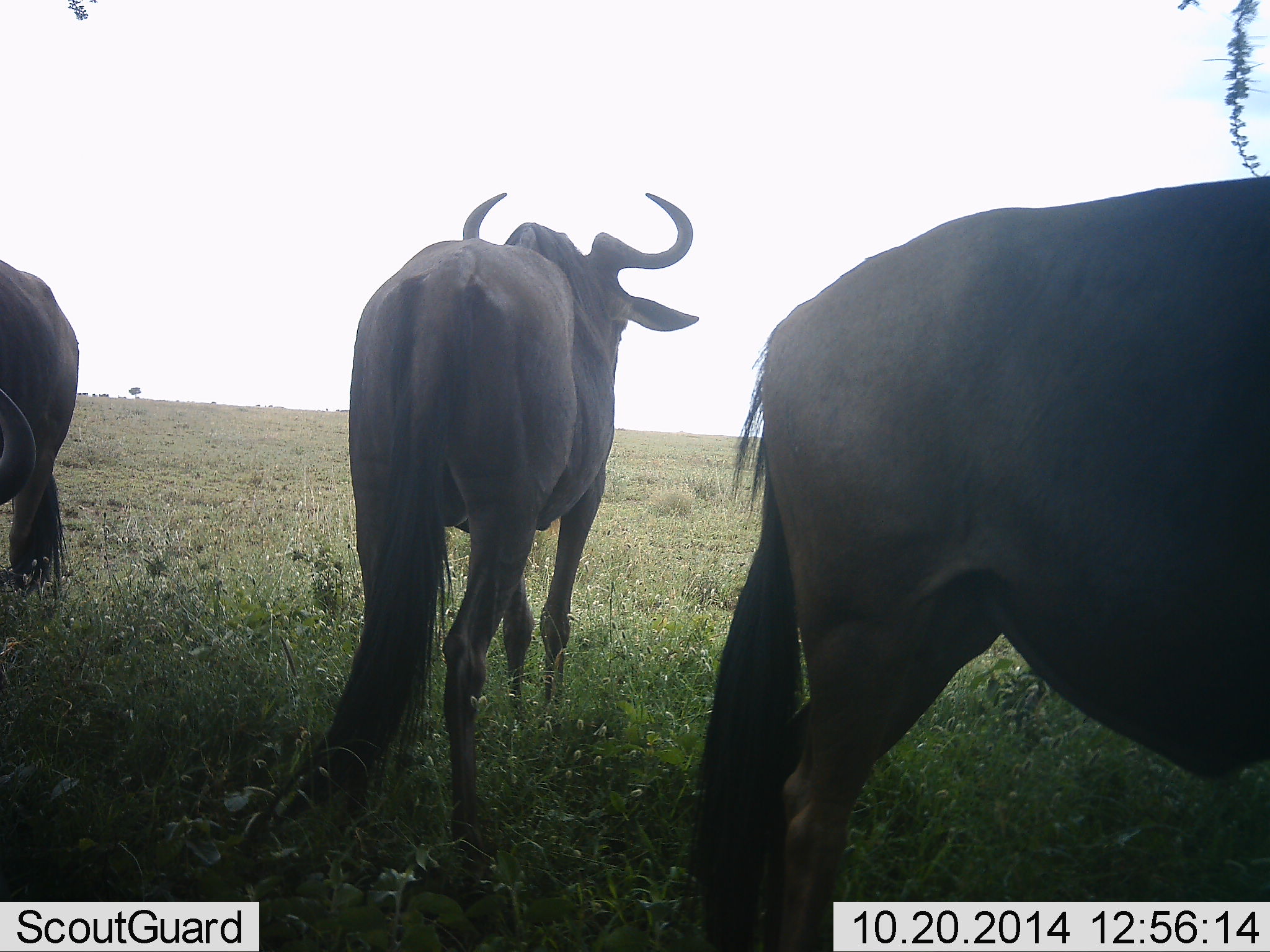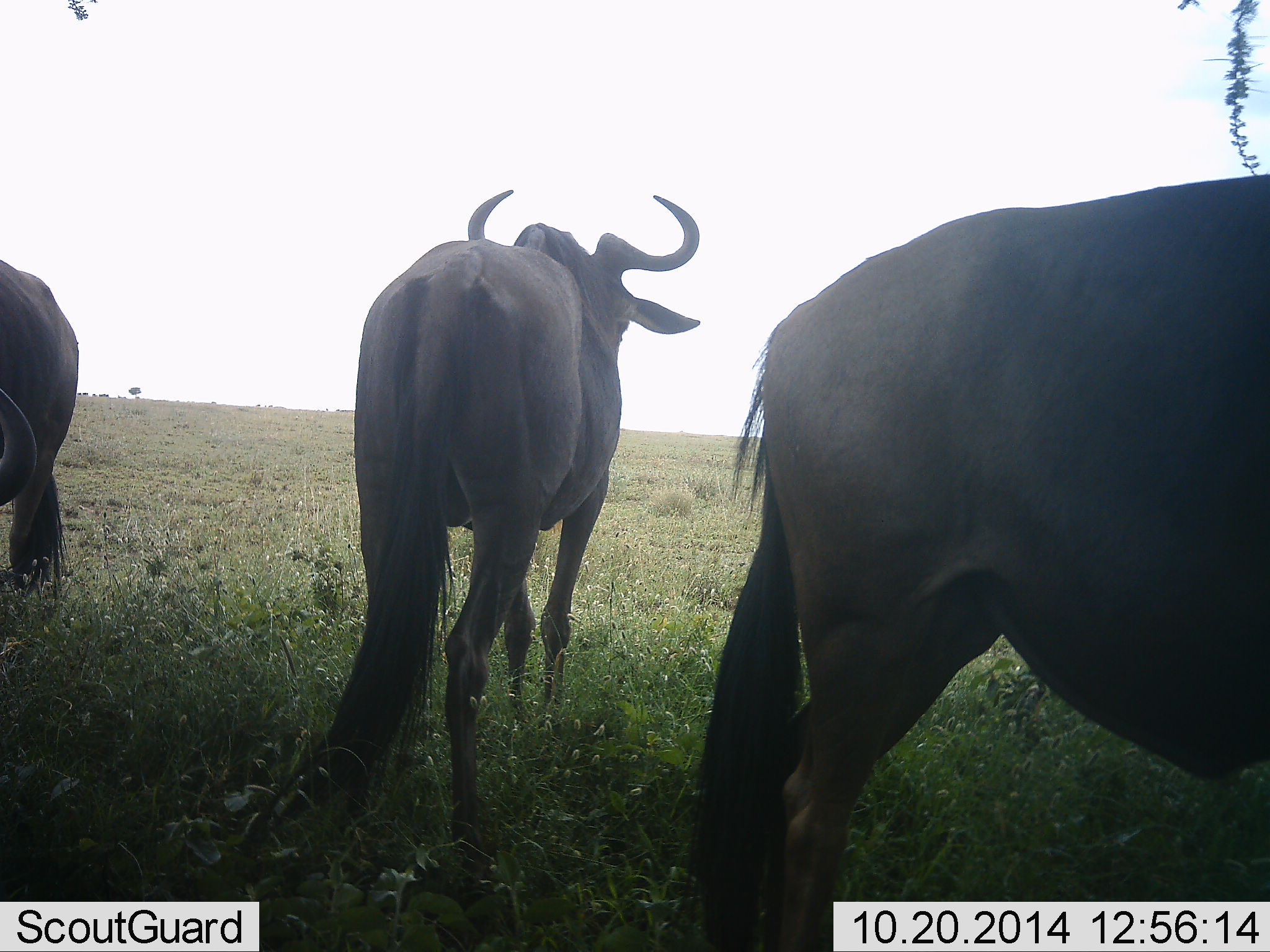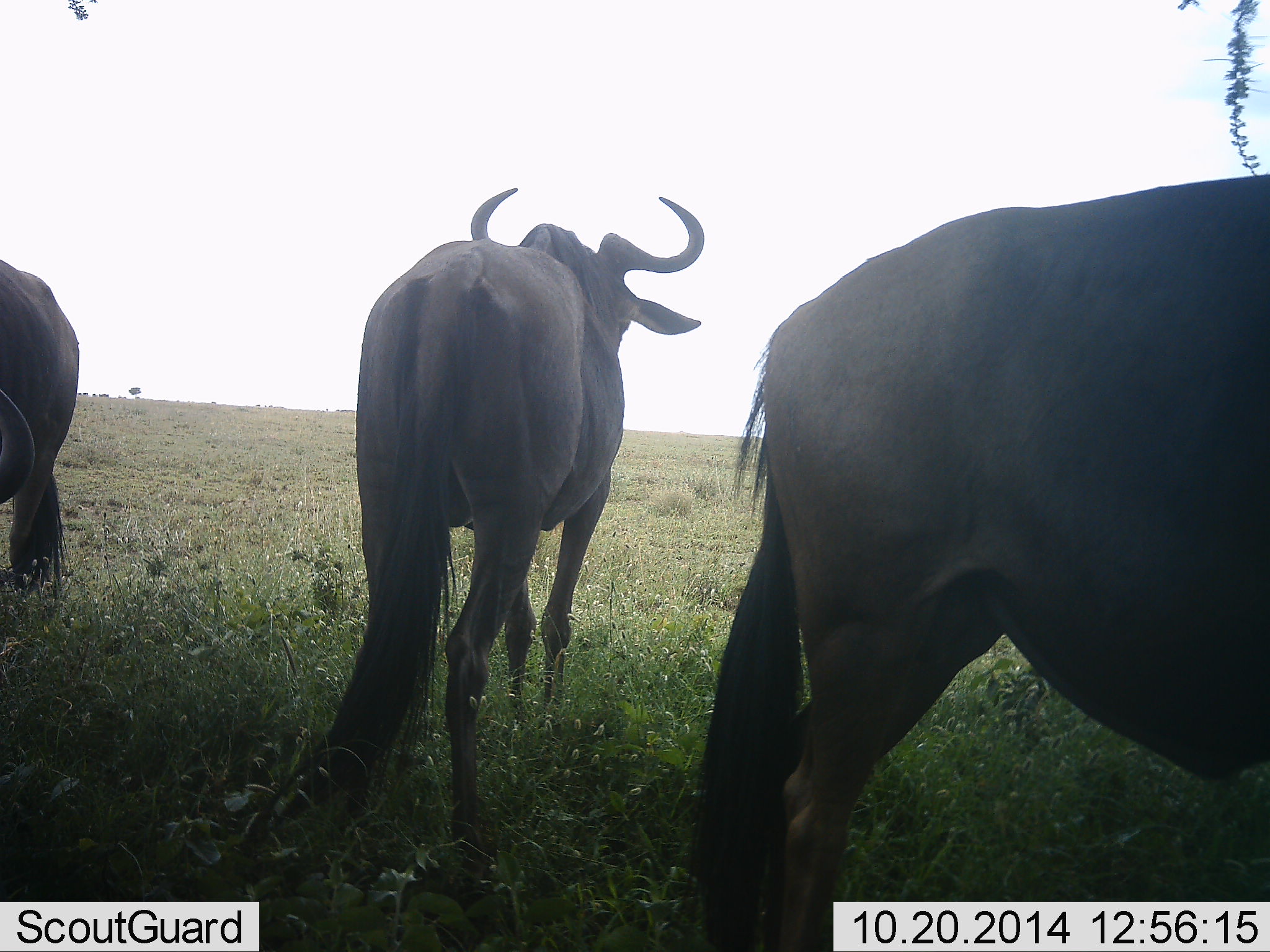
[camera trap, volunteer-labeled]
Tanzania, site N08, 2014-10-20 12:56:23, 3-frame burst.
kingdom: Animalia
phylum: Chordata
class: Mammalia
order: Artiodactyla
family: Bovidae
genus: Connochaetes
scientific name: Connochaetes taurinus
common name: blue wildebeest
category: wildebeest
Wildebeest (blue wildebeest) (Connochaetes taurinus), count 3. Behavior (volunteer vote fractions): standing 100%, resting 0%, moving 0%, interacting 0%. Young present (vote fraction): 0%. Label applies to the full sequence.